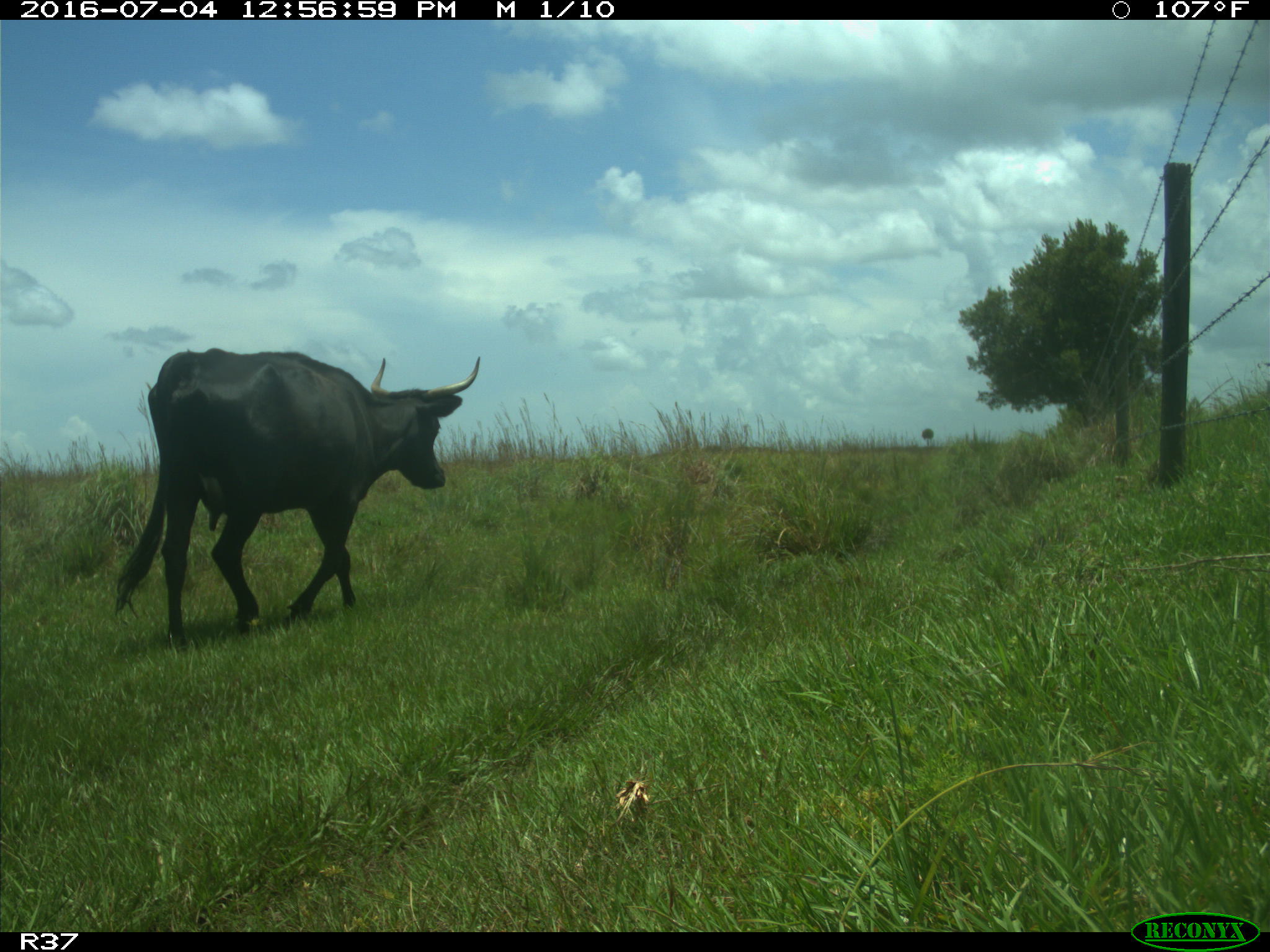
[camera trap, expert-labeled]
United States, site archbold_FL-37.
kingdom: Animalia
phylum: Chordata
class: Mammalia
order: Artiodactyla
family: Bovidae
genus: Bos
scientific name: Bos taurus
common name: domestic cow